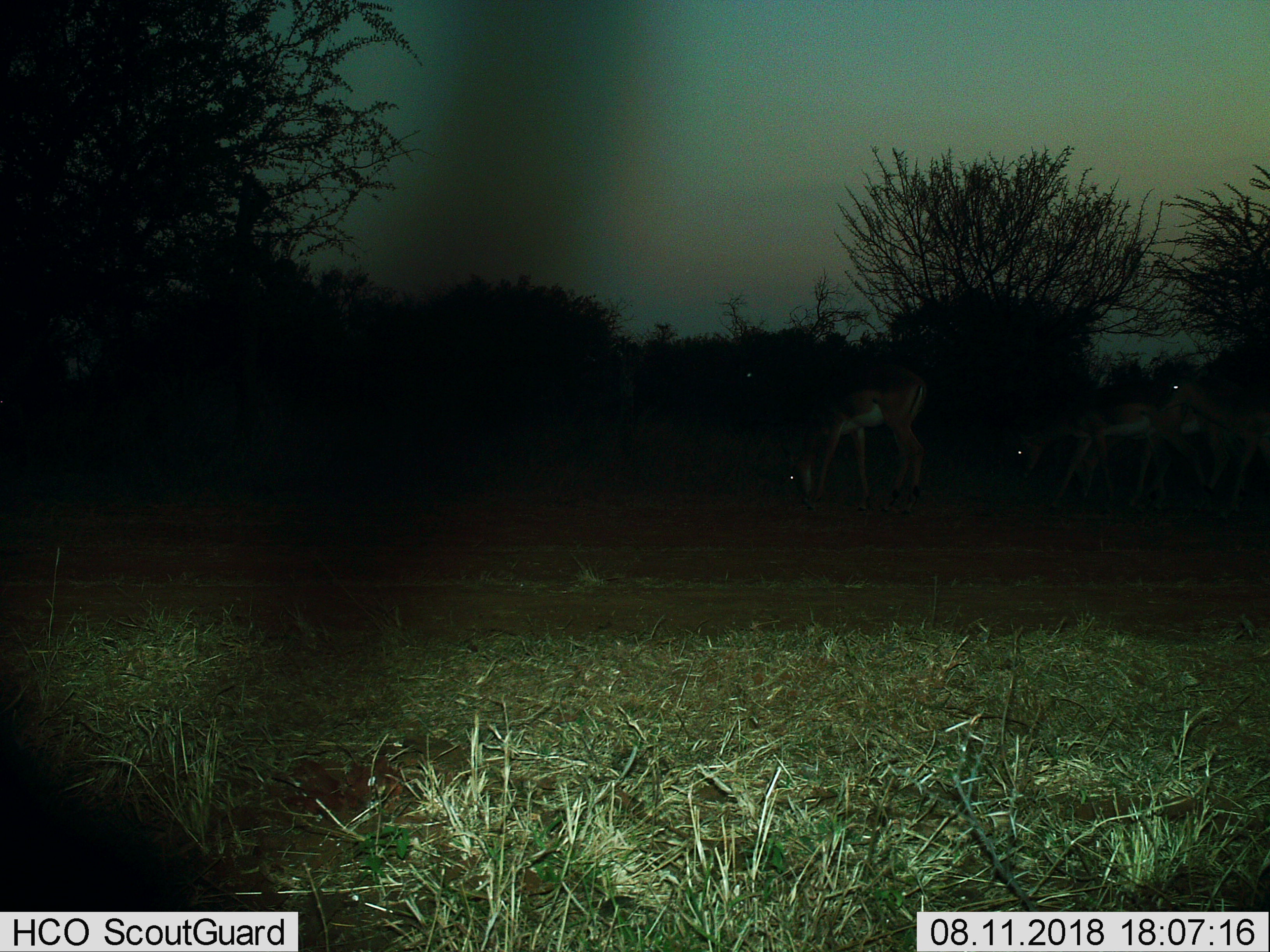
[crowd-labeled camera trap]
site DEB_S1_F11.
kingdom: Animalia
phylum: Chordata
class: Mammalia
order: Artiodactyla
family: Bovidae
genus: Aepyceros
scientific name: Aepyceros melampus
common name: impala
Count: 3.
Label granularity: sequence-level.